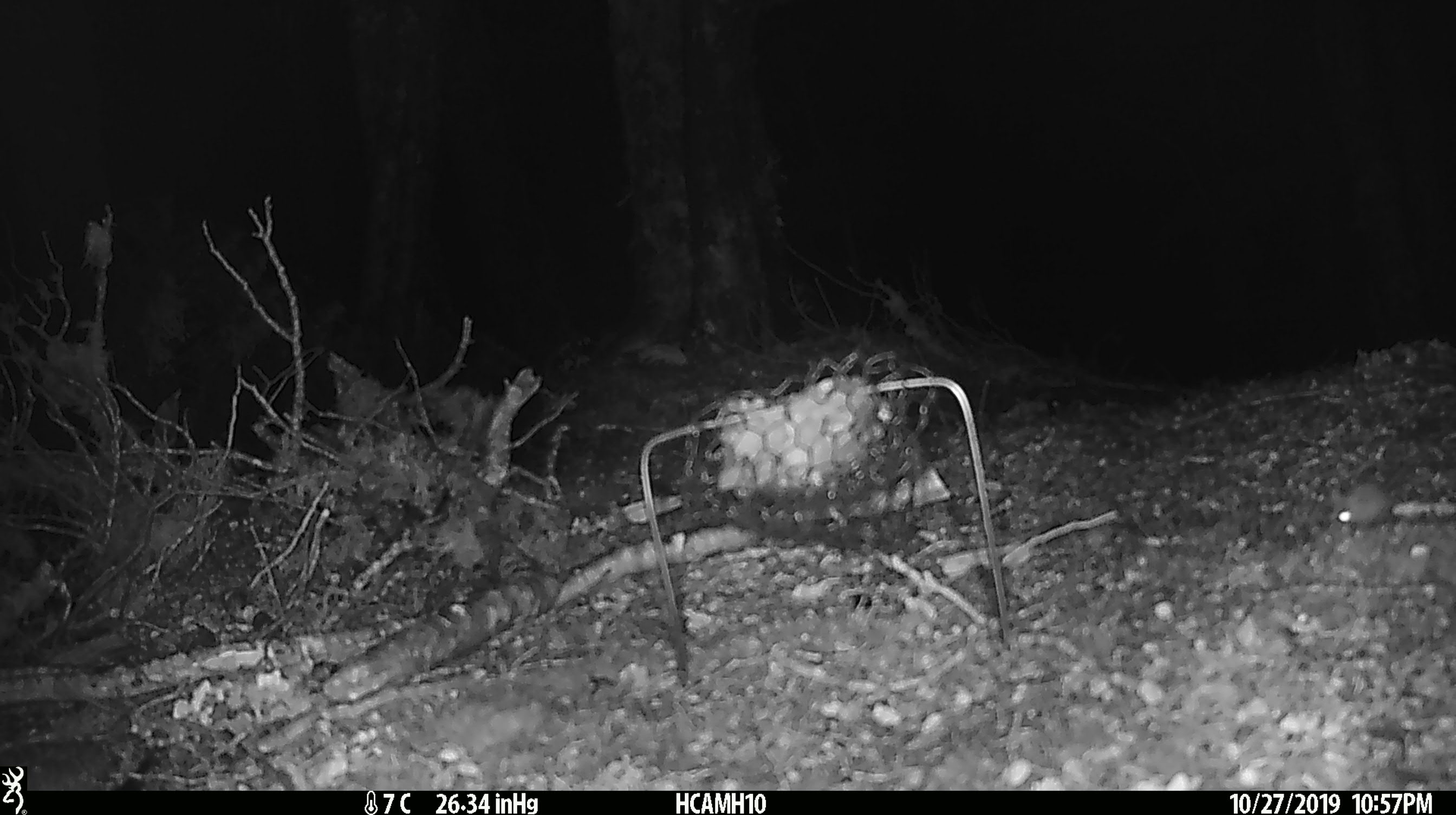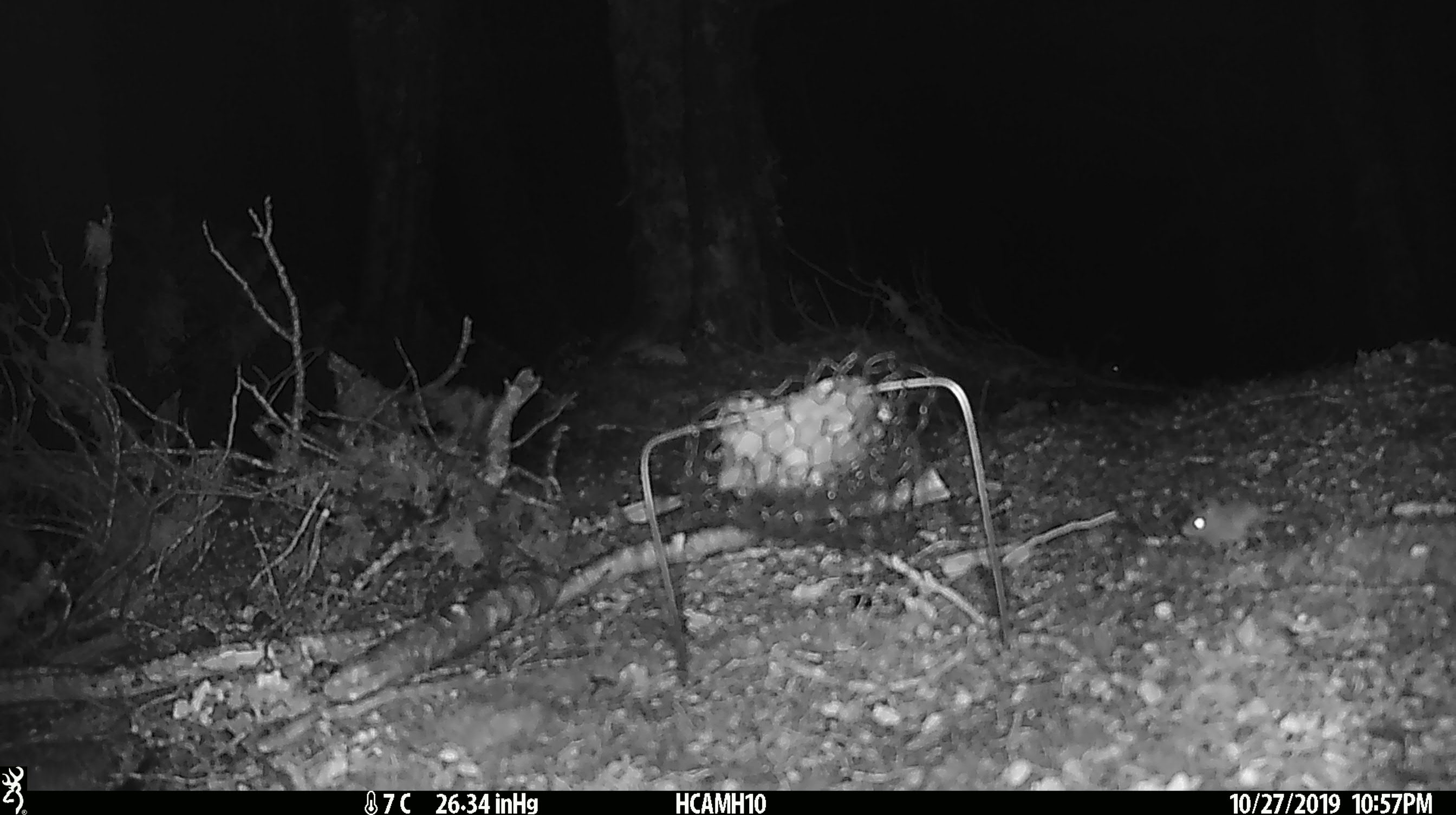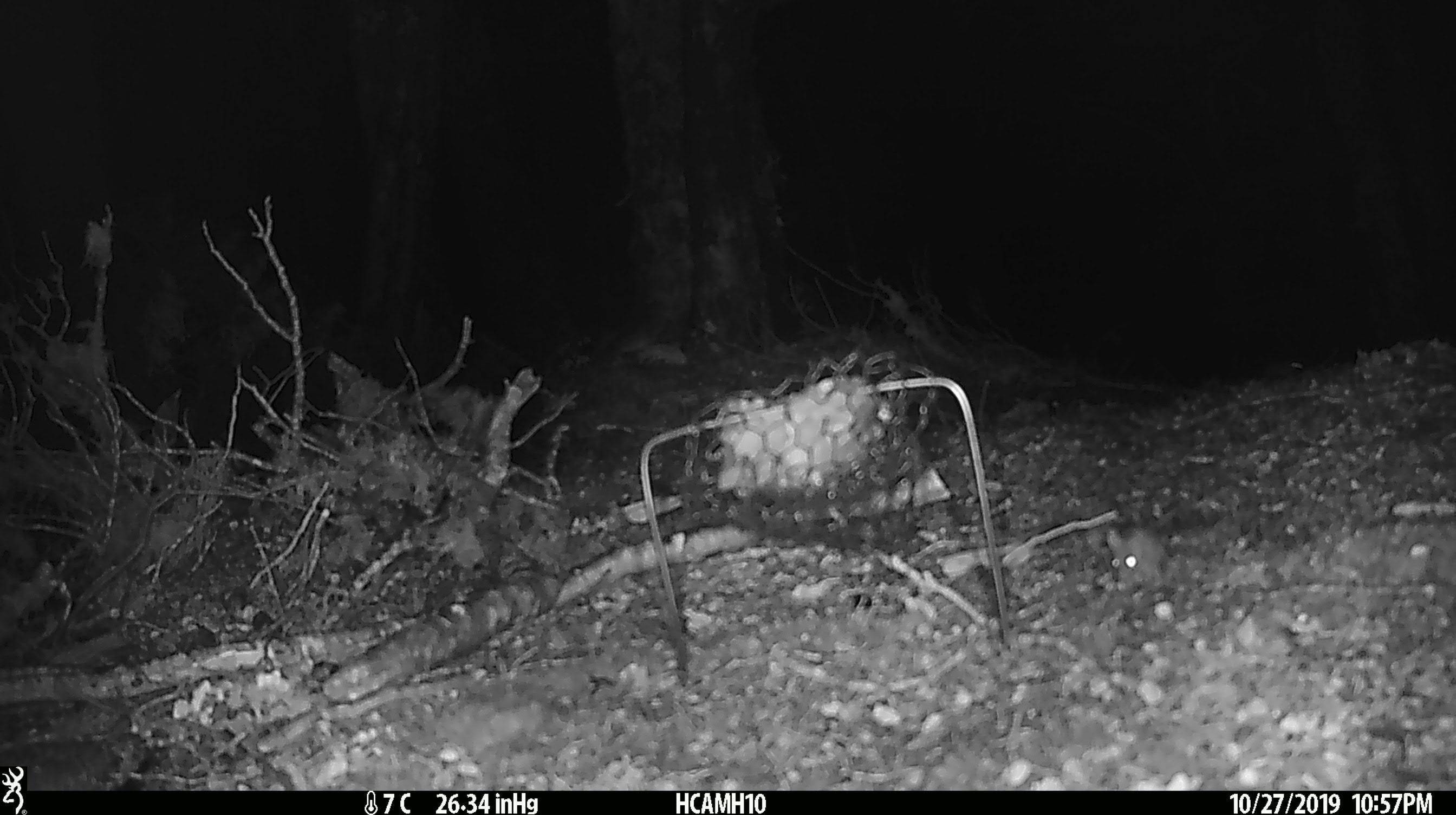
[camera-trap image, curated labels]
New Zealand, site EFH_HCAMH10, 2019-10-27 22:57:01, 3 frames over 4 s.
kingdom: Animalia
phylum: Chordata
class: Mammalia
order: Rodentia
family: Muridae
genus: Mus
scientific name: Mus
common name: mouse